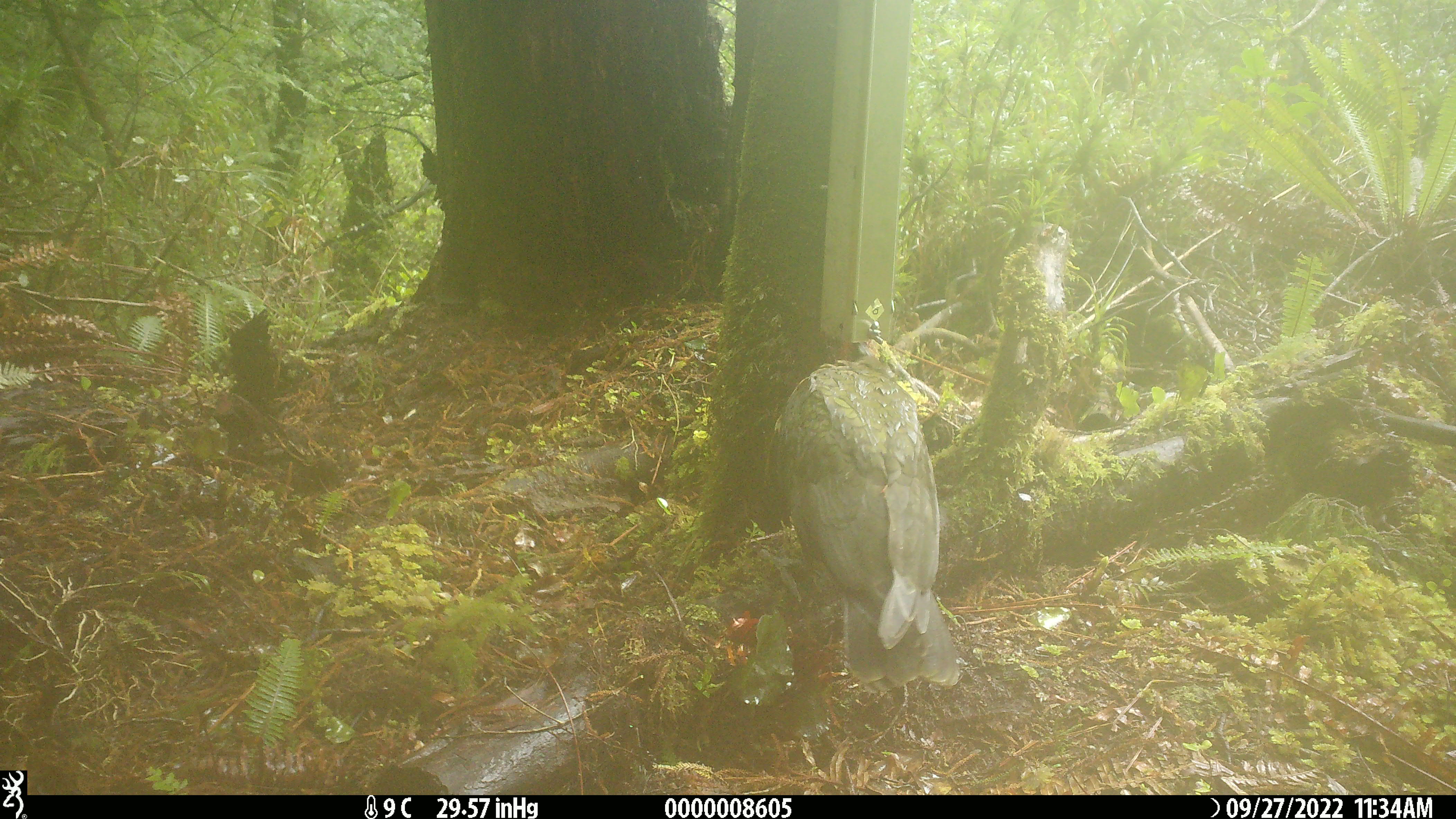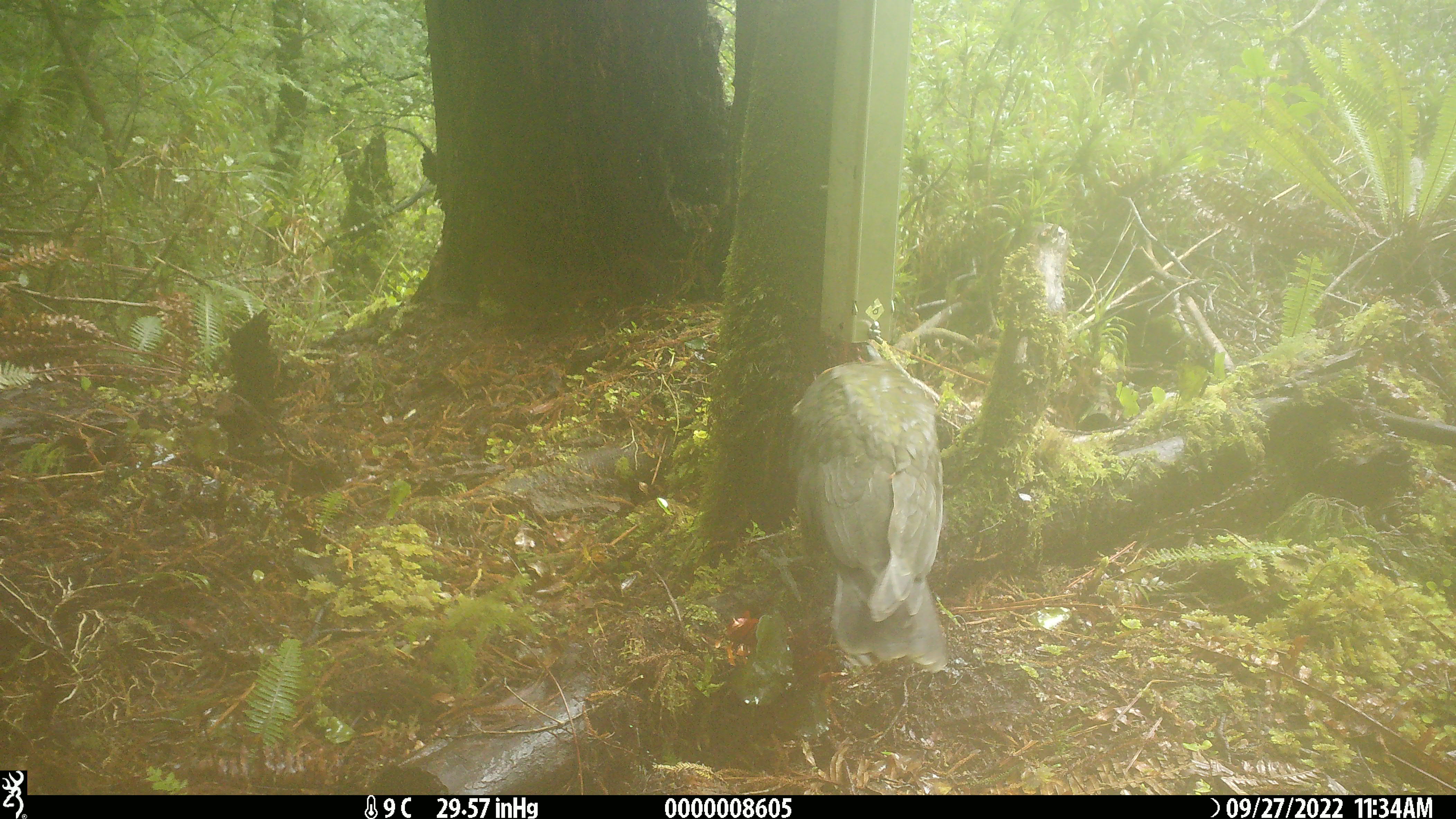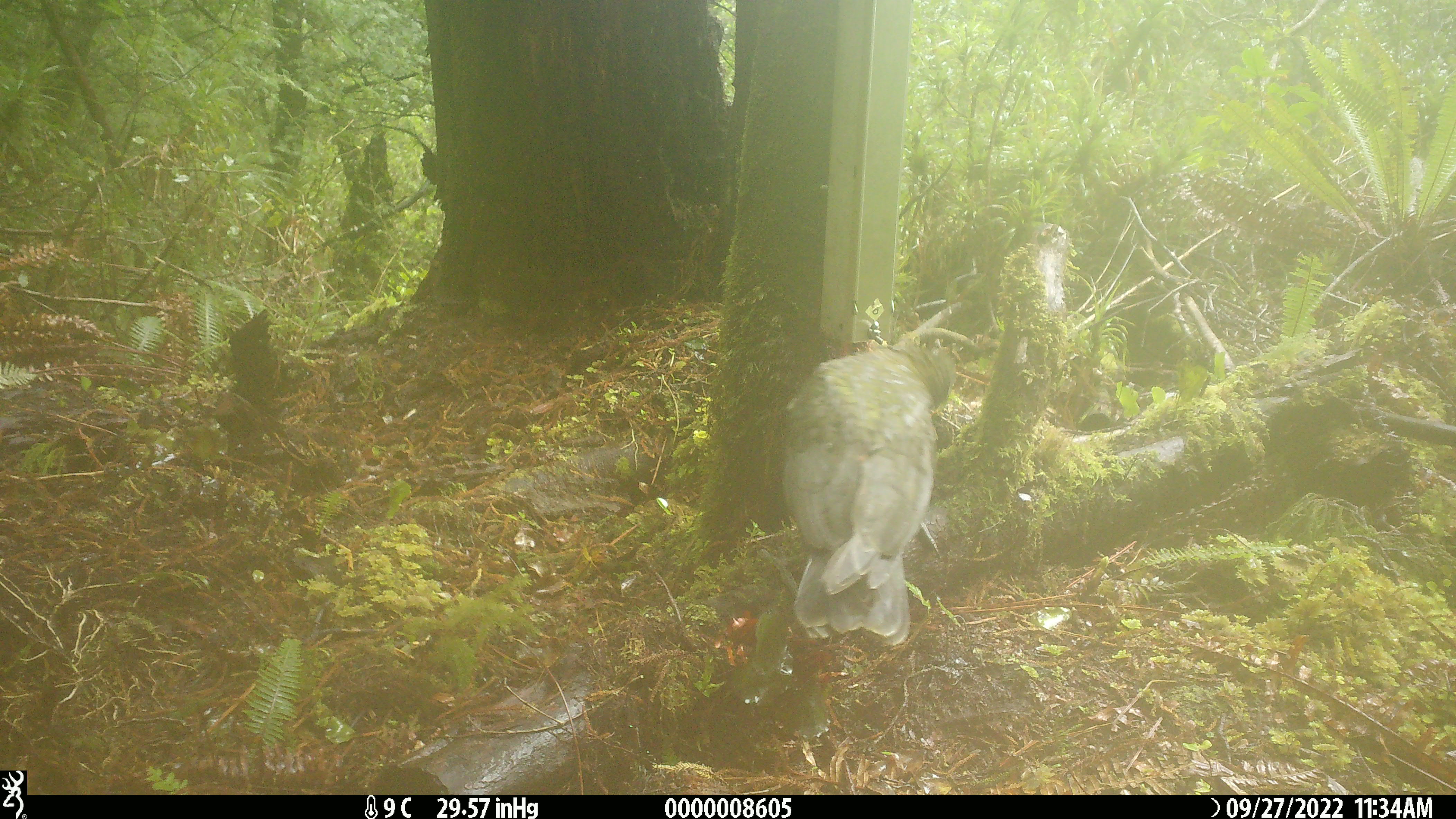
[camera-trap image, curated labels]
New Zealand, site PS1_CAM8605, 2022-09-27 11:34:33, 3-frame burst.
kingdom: Animalia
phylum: Chordata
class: Aves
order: Psittaciformes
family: Strigopidae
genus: Nestor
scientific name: Nestor notabilis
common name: kea